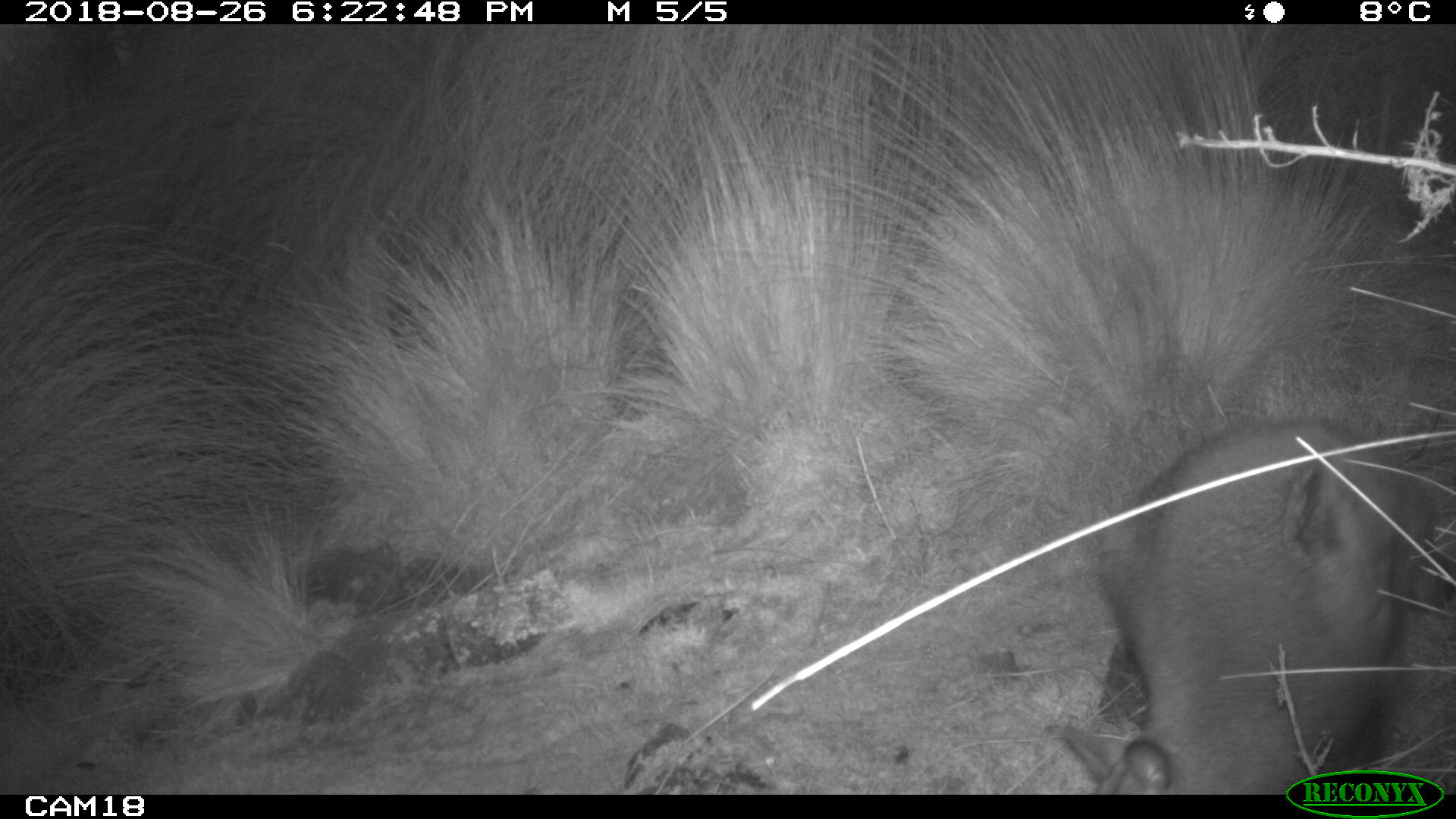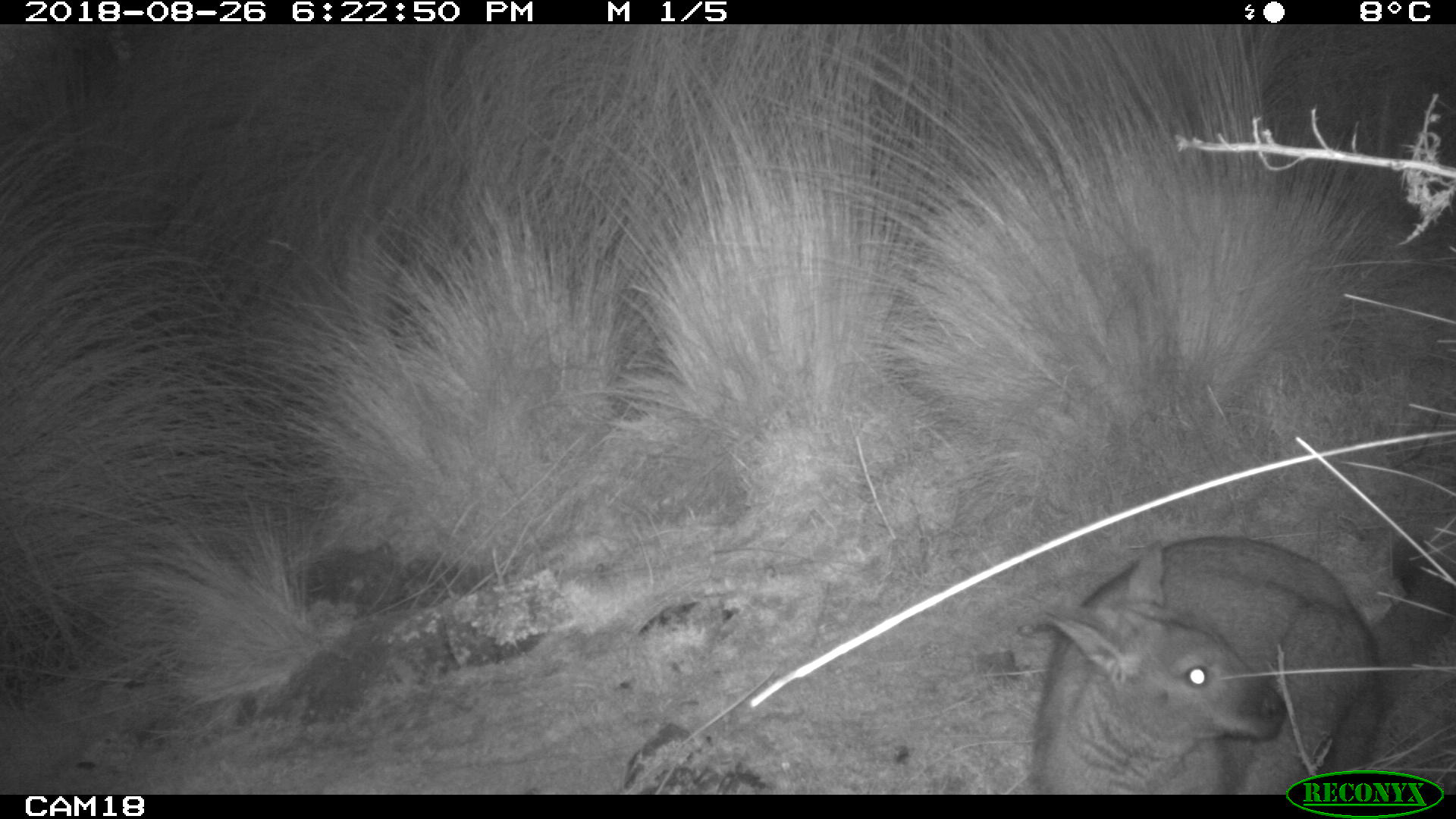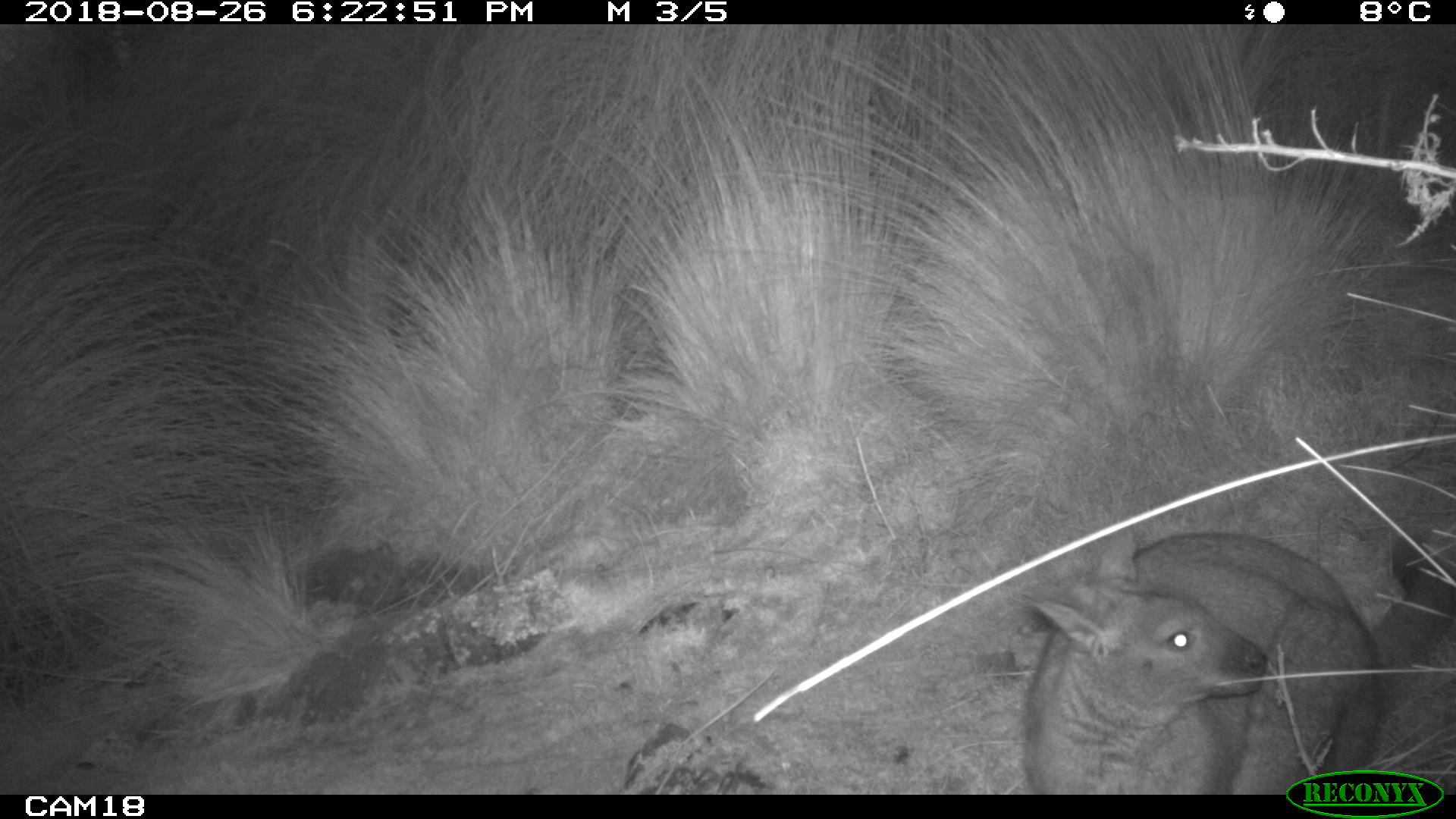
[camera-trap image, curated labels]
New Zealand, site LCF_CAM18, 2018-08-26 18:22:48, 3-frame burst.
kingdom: Animalia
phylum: Chordata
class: Mammalia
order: Diprotodontia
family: Macropodidae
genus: Notamacropus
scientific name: Notamacropus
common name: wallaby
Wallaby (Notamacropus).